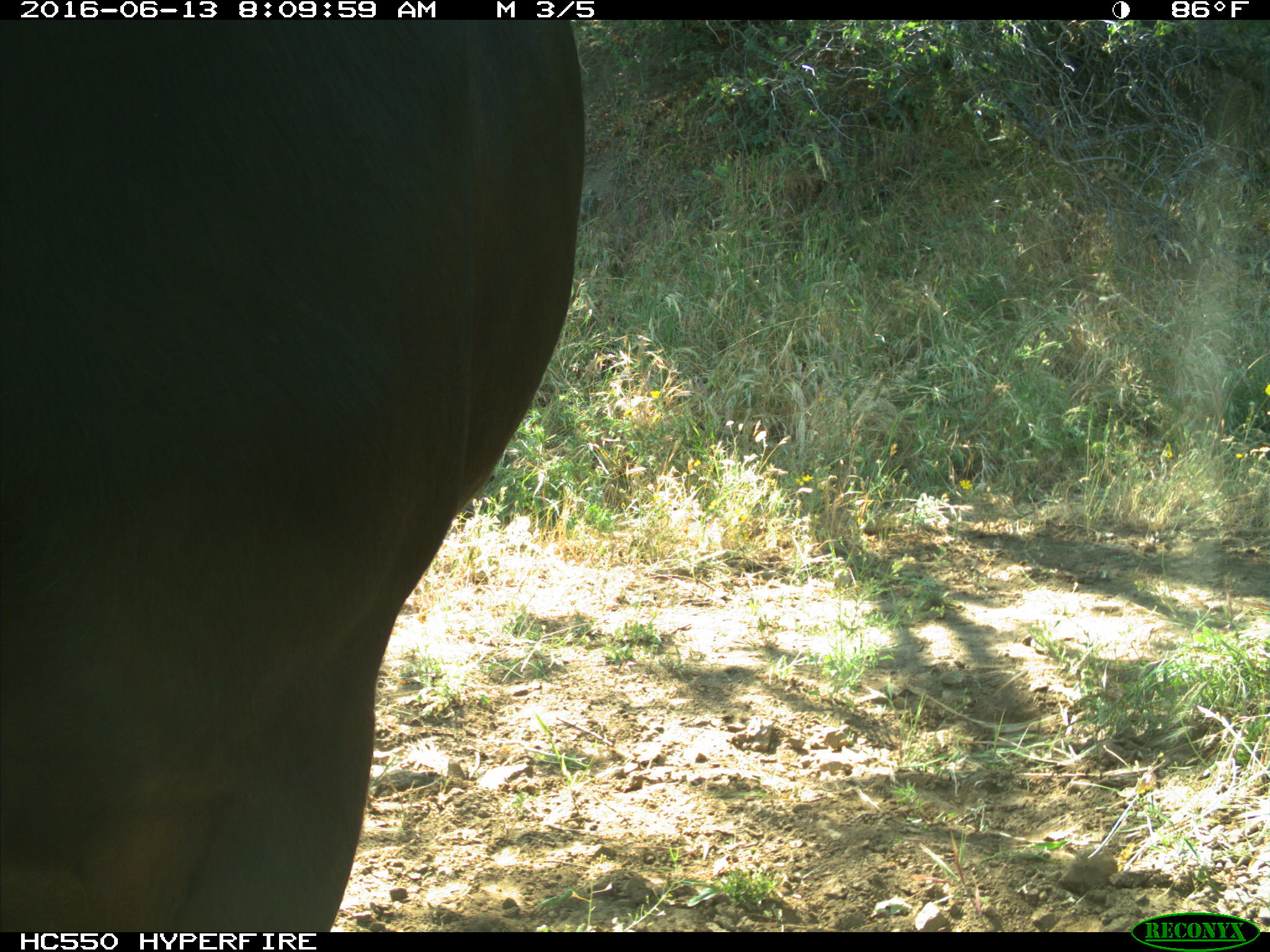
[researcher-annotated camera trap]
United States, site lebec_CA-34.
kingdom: Animalia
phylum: Chordata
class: Mammalia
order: Artiodactyla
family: Bovidae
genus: Bos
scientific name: Bos taurus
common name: domestic cow